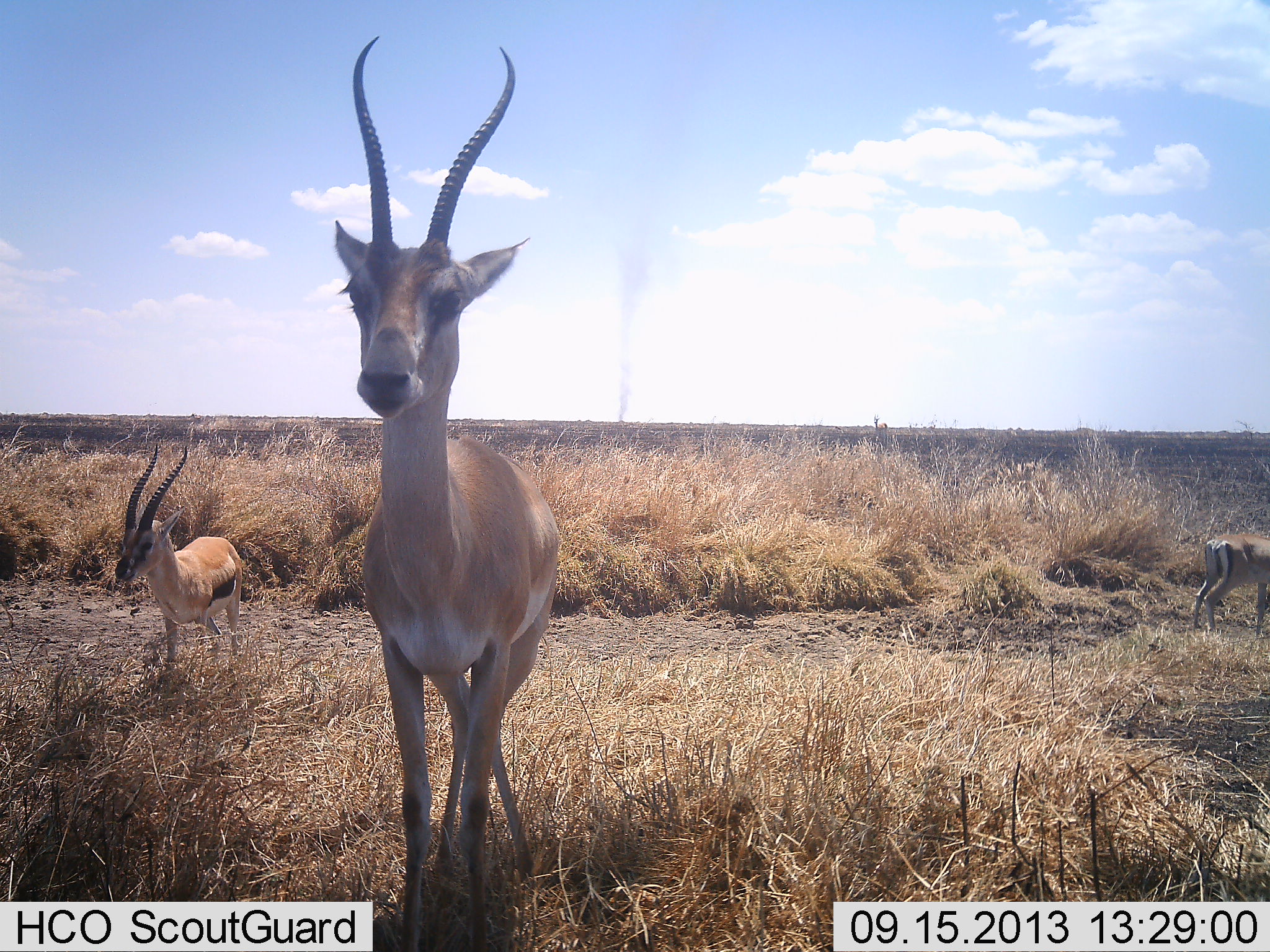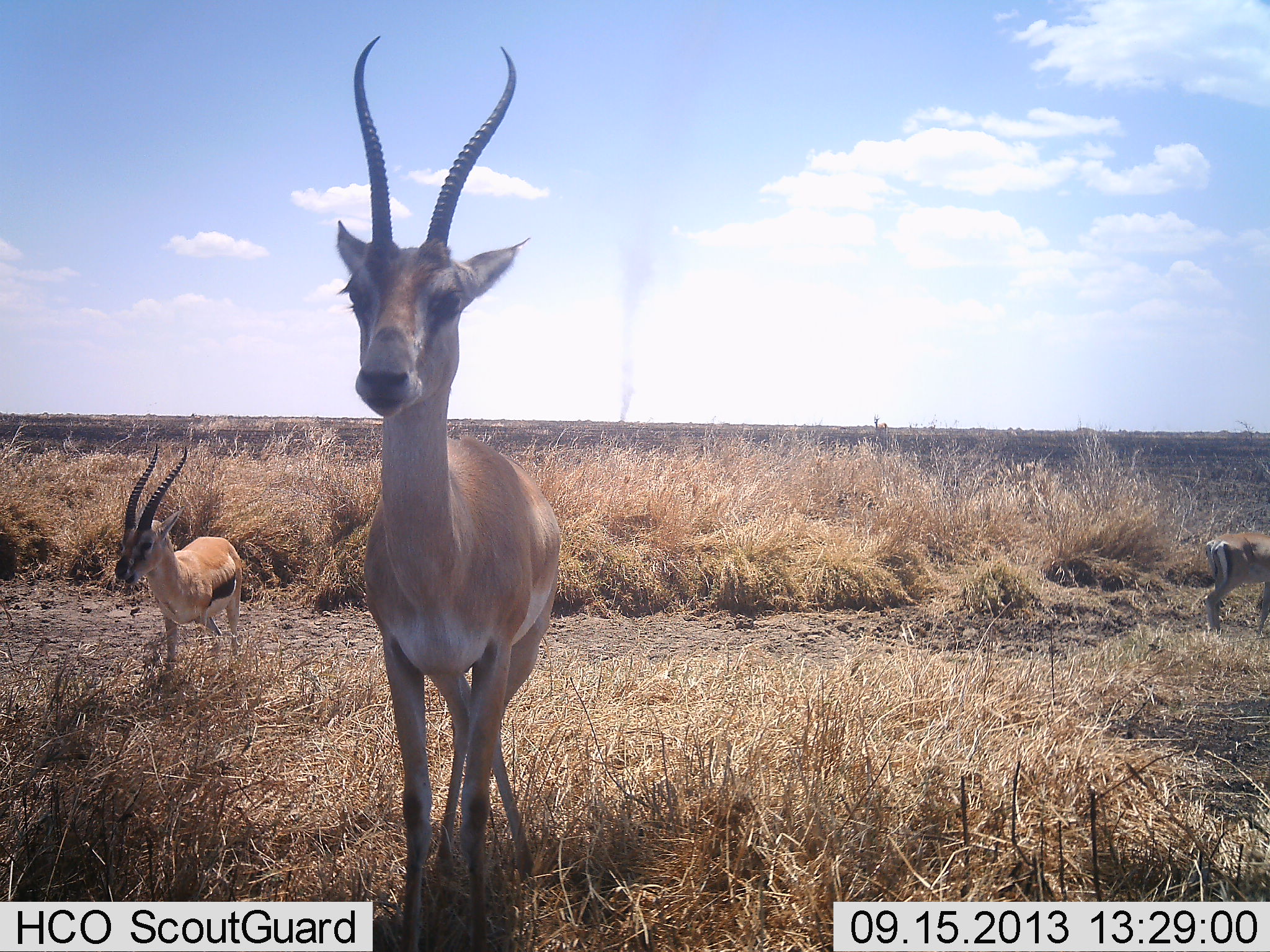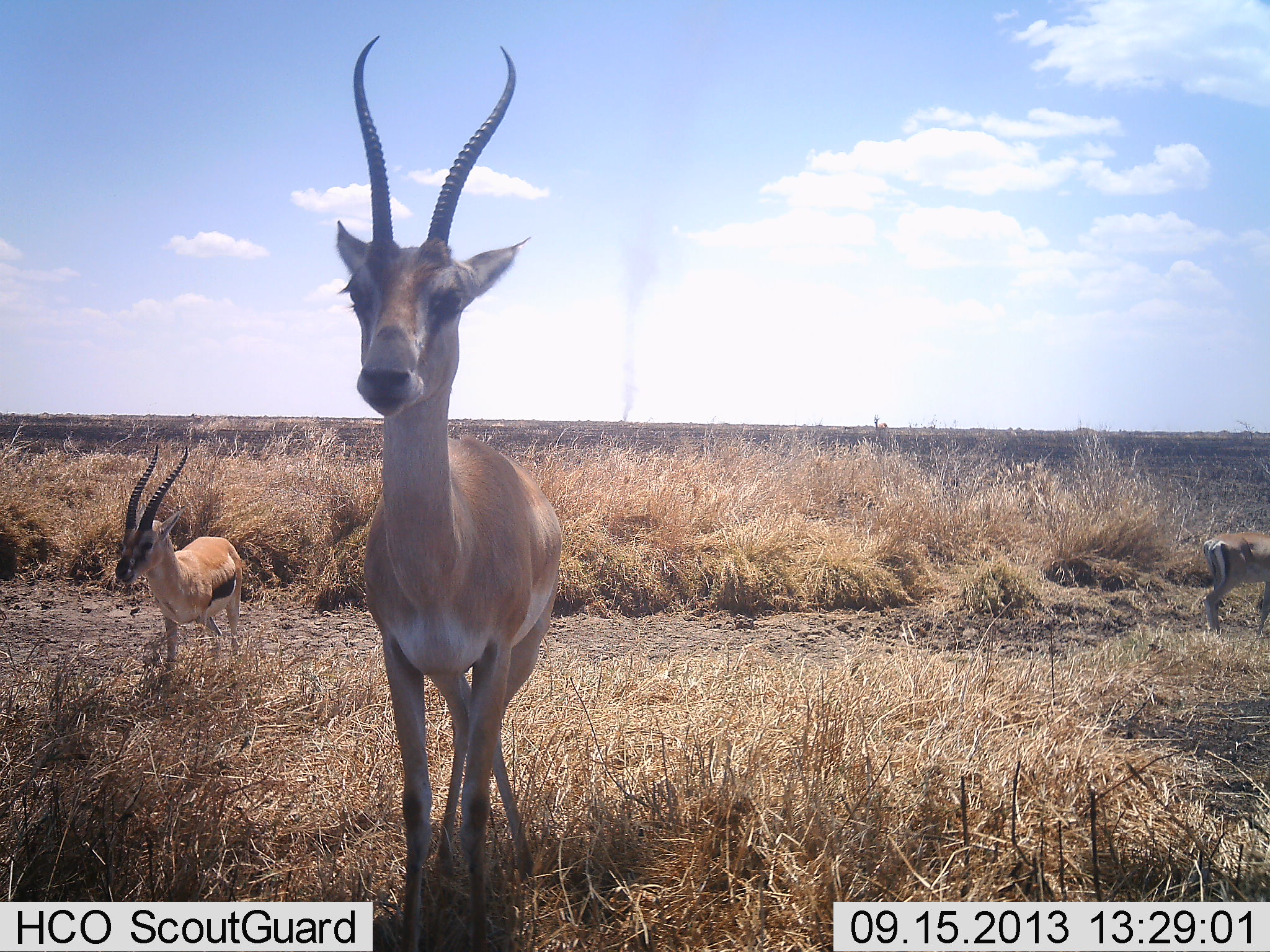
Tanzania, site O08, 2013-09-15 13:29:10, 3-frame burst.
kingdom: Animalia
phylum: Chordata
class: Mammalia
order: Artiodactyla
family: Bovidae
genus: Nanger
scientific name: Nanger granti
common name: grant's gazelle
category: gazellegrants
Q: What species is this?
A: Gazellegrants (grant's gazelle) (Nanger granti).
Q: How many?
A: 2.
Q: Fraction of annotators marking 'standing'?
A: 100%.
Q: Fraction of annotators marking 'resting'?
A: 0%.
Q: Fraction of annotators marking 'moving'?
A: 0%.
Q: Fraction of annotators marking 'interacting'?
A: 0%.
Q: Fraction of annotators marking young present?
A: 0%.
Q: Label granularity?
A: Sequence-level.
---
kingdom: Animalia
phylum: Chordata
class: Mammalia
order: Artiodactyla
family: Bovidae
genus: Eudorcas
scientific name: Eudorcas thomsonii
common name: thomson's gazelle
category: gazellethomsons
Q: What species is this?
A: Gazellethomsons (thomson's gazelle) (Eudorcas thomsonii).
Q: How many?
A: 2.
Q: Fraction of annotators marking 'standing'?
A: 88%.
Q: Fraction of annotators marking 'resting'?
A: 6%.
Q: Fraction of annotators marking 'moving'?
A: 0%.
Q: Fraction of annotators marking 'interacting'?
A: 0%.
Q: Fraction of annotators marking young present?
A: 6%.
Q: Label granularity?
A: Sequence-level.